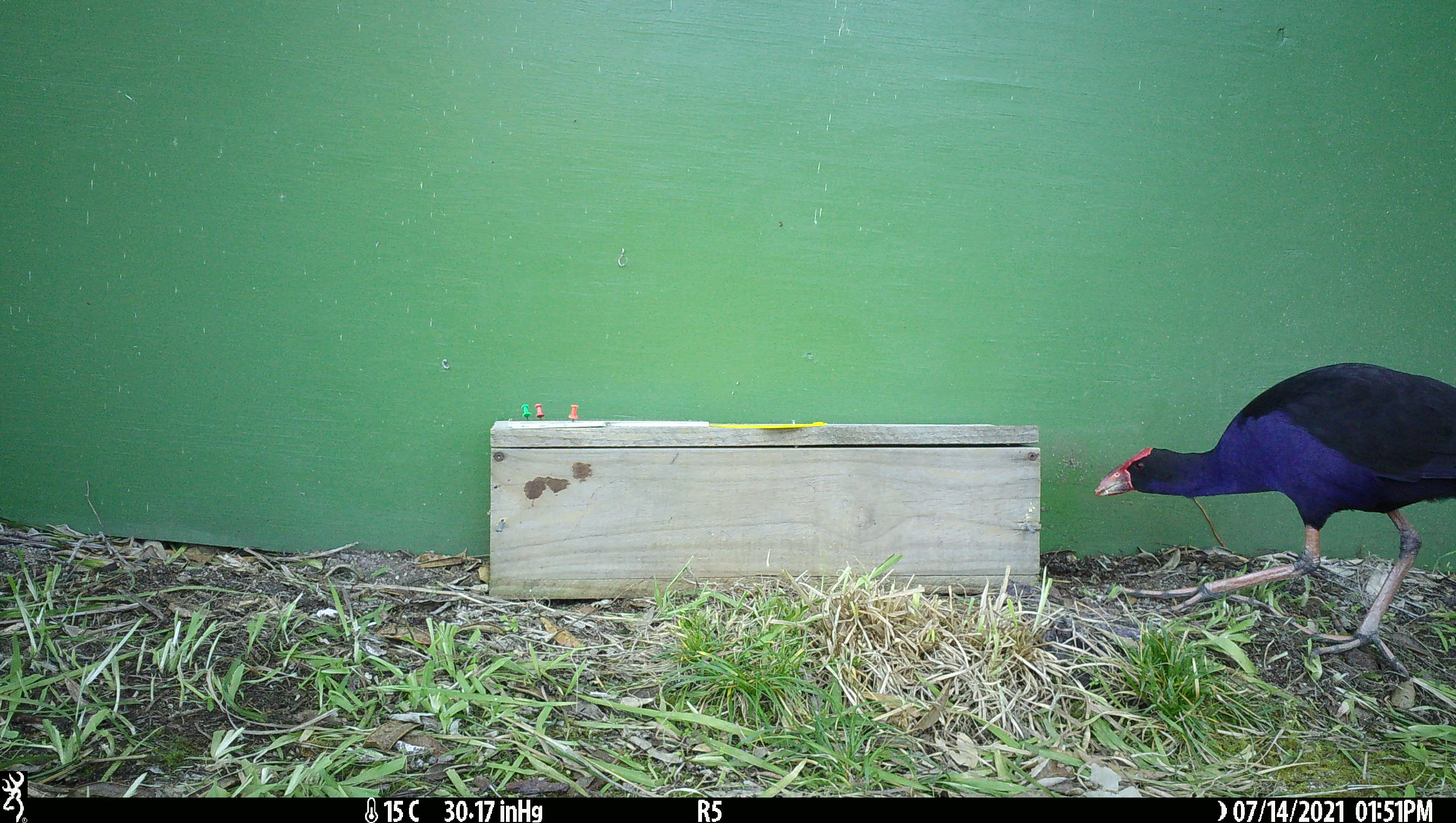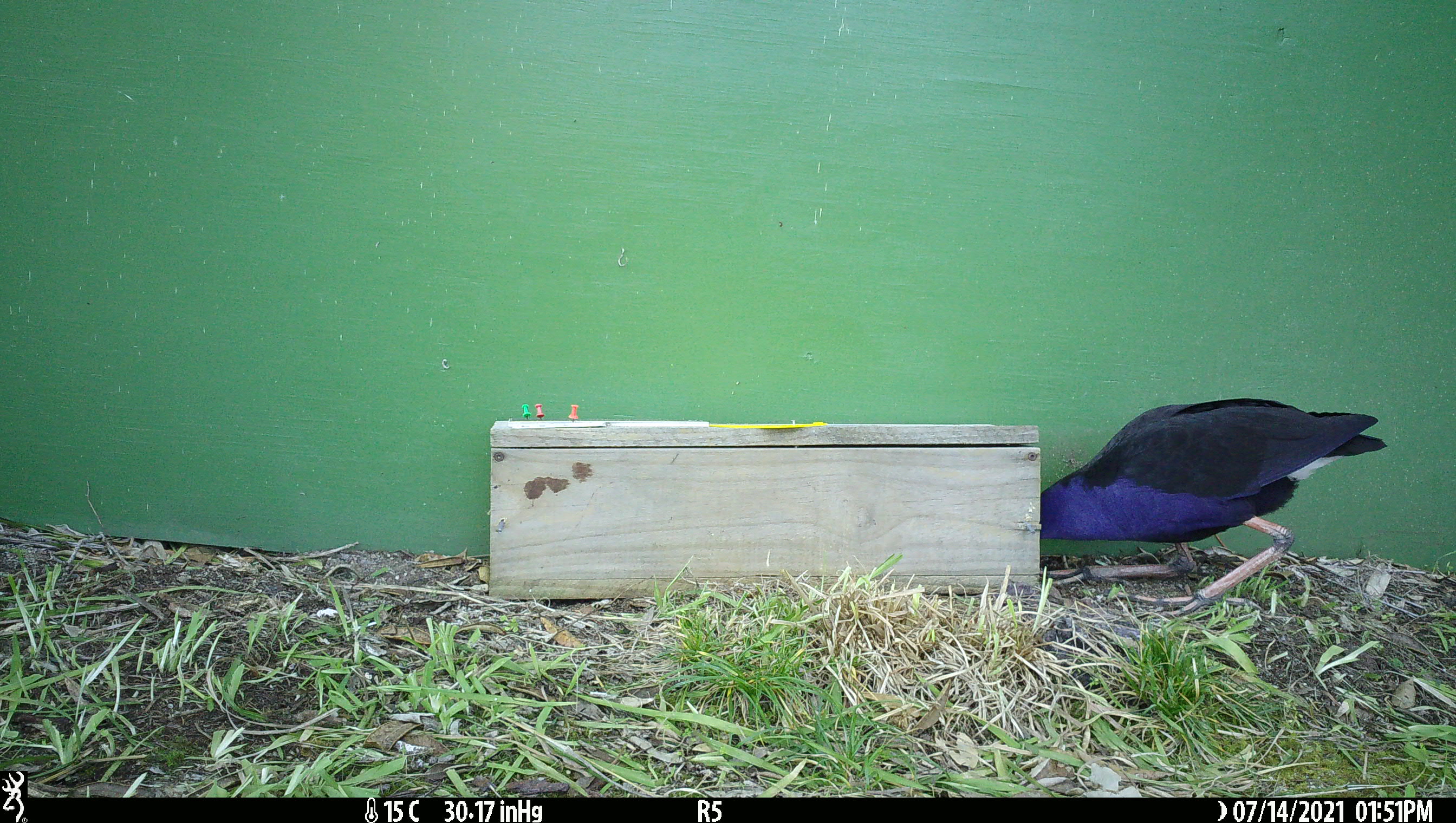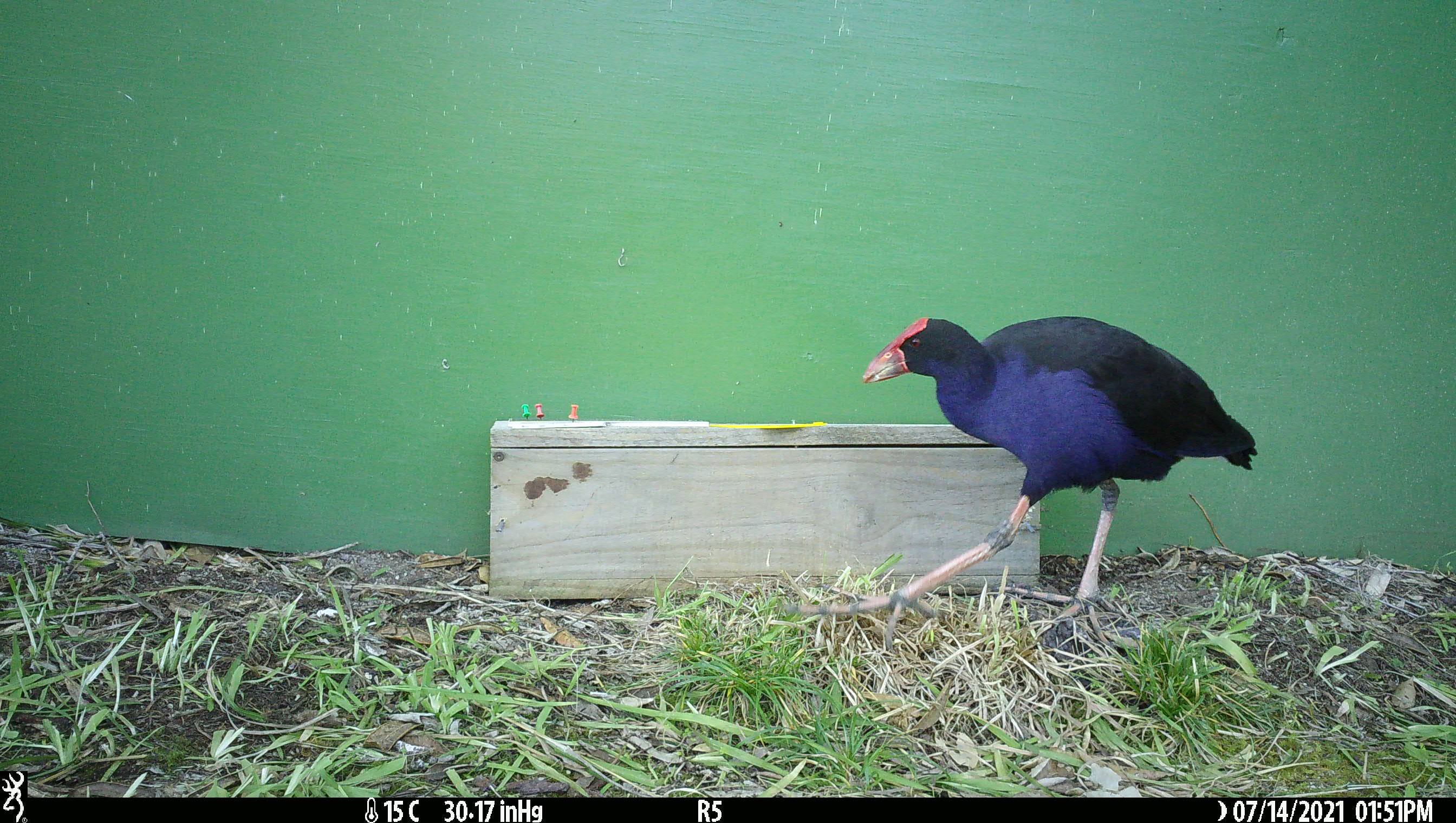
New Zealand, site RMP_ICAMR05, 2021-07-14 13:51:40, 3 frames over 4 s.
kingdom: Animalia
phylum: Chordata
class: Aves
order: Gruiformes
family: Rallidae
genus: Porphyrio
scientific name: Porphyrio melanotus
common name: australasian swamphen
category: pukeko